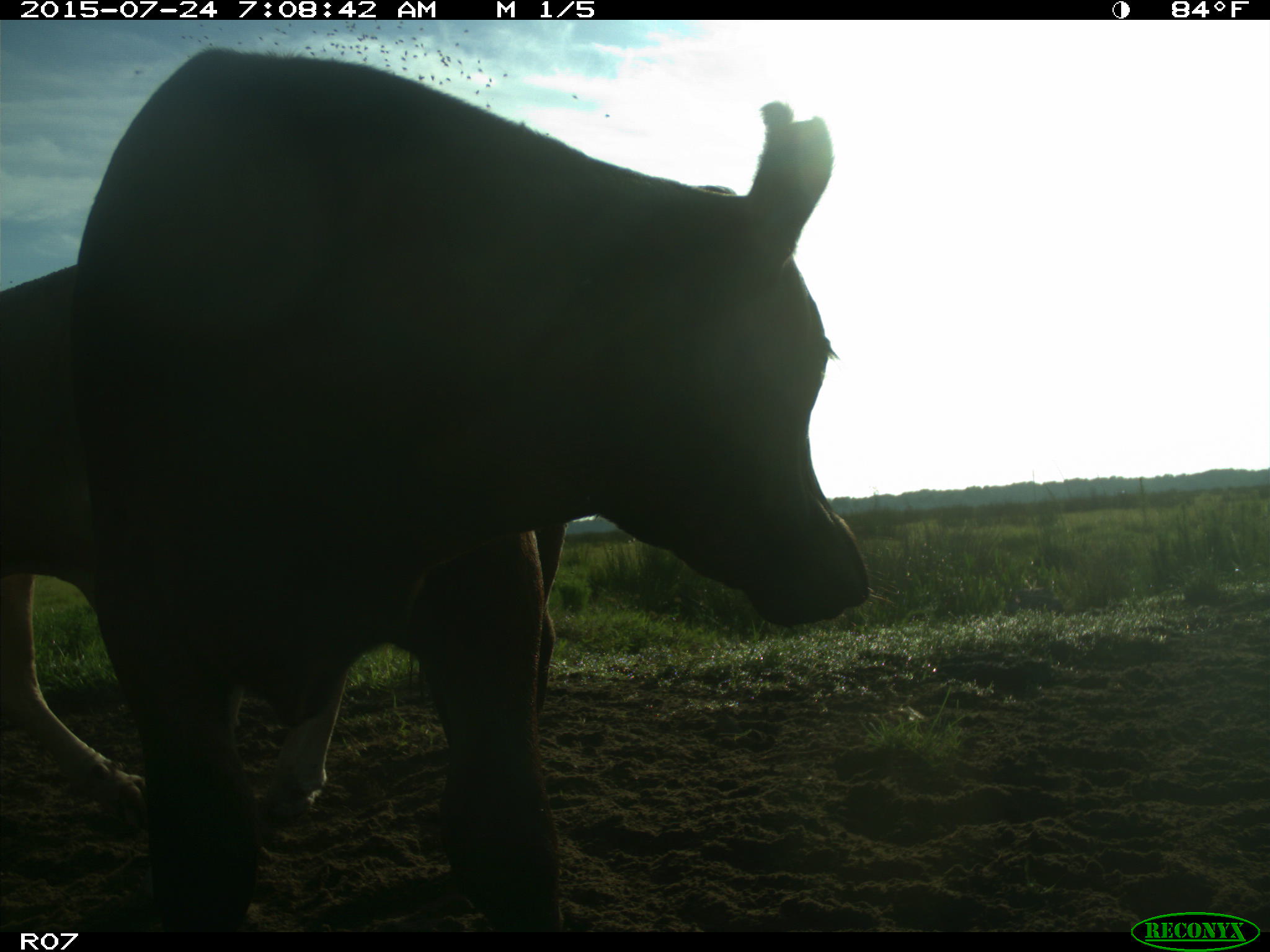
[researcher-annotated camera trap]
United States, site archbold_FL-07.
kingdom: Animalia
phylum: Chordata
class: Mammalia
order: Artiodactyla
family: Bovidae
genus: Bos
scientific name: Bos taurus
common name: domestic cow